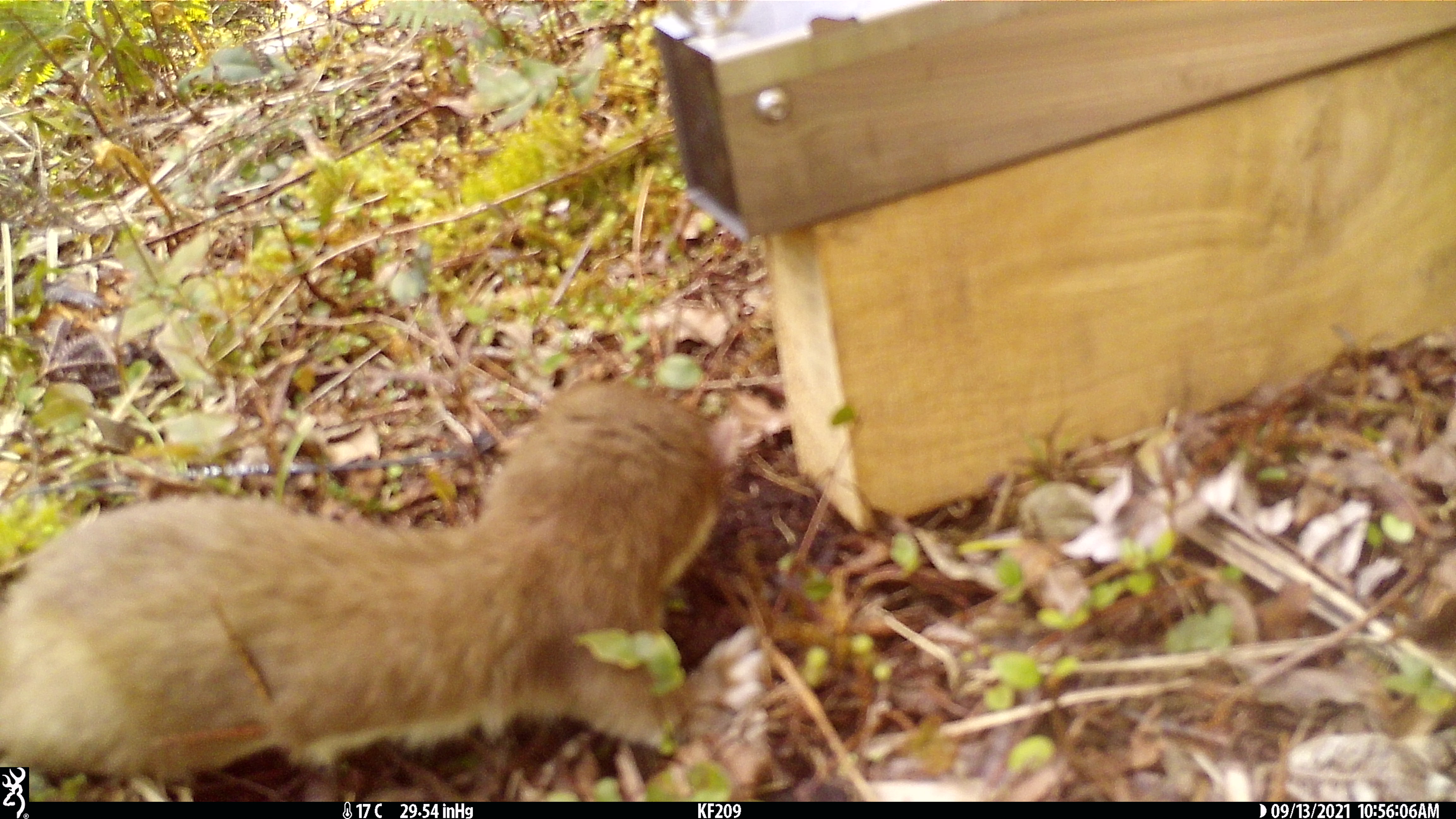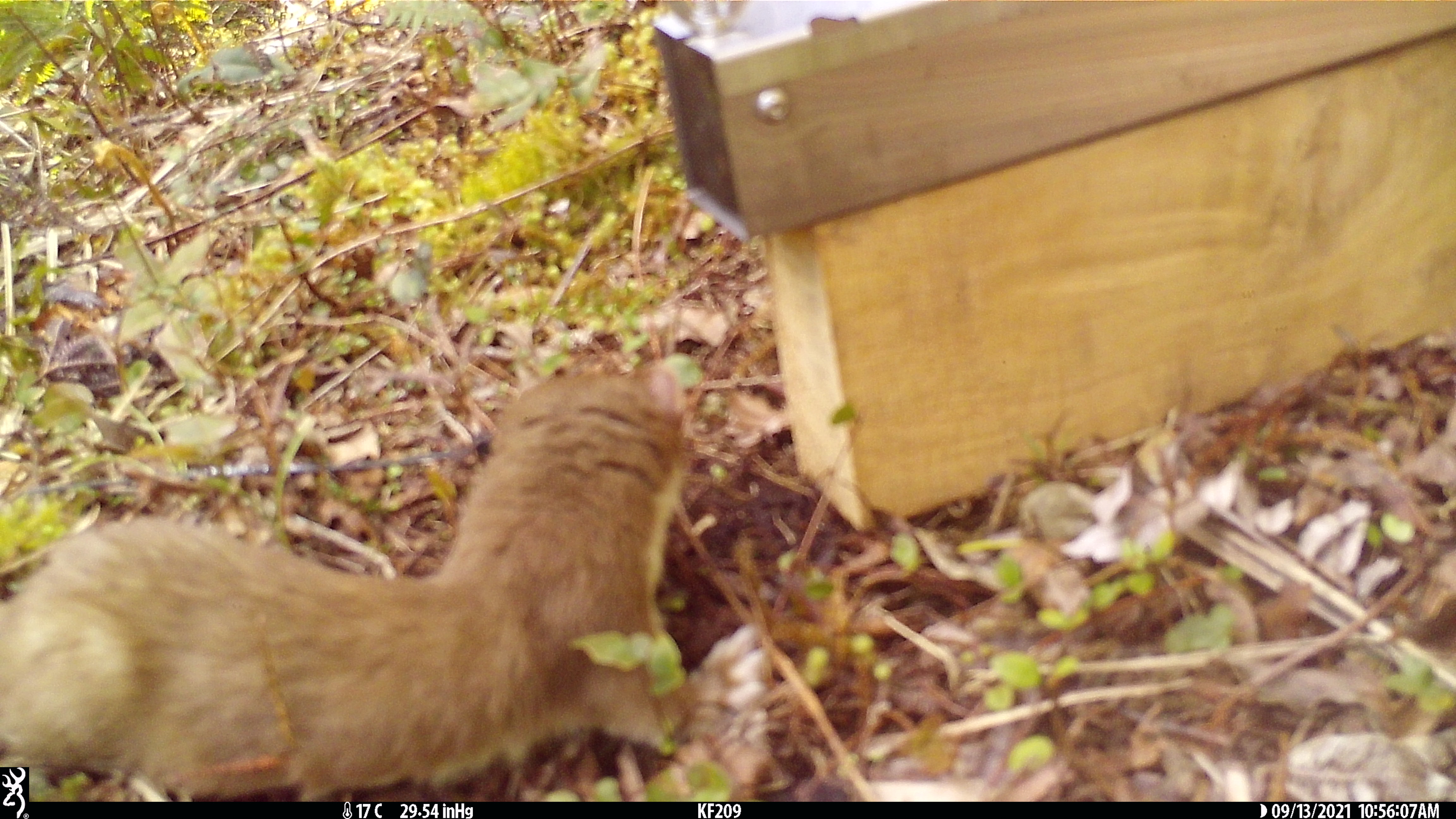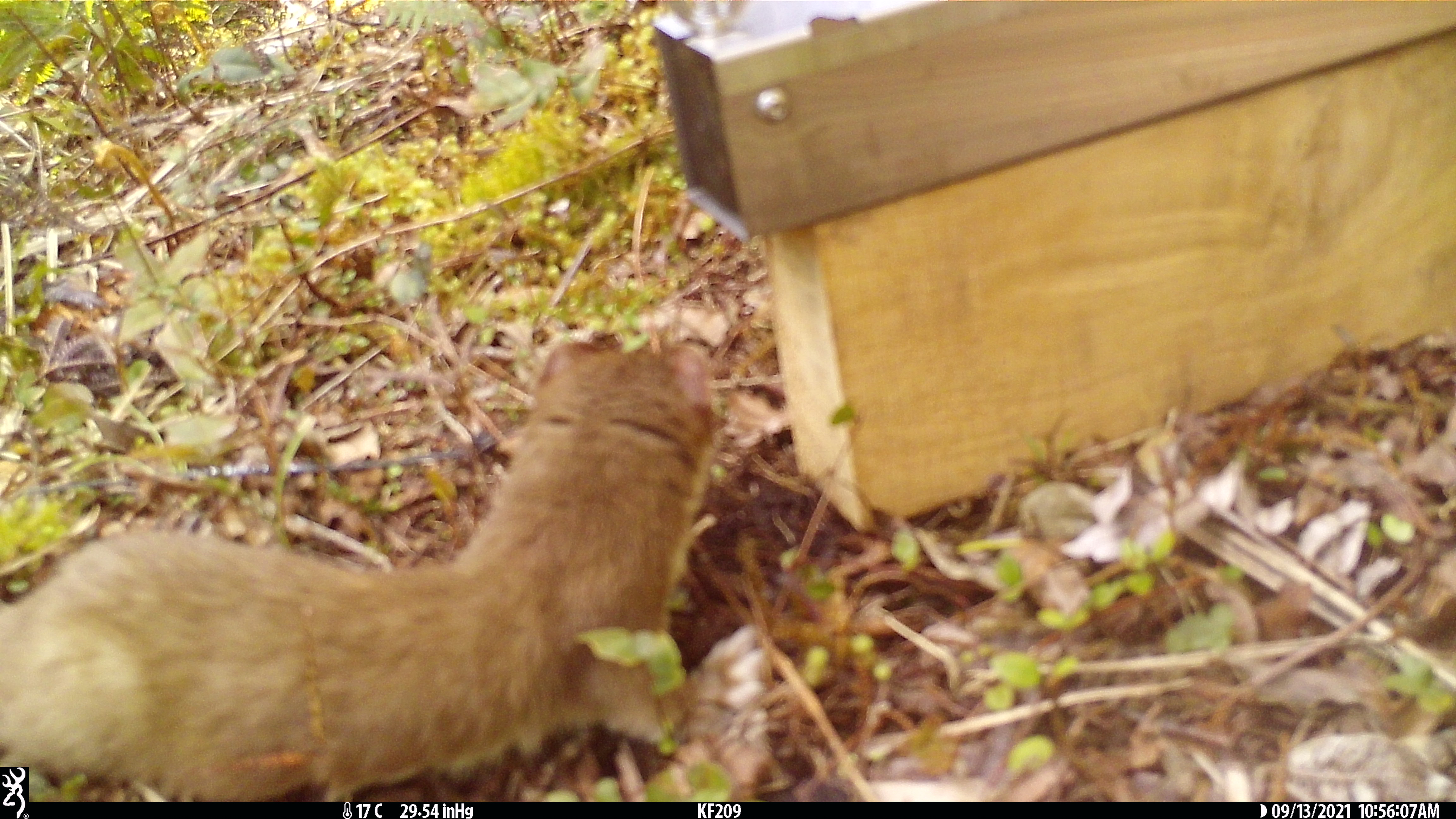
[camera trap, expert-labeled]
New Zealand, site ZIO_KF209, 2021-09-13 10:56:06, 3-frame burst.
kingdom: Animalia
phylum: Chordata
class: Mammalia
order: Carnivora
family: Mustelidae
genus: Mustela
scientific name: Mustela erminea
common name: stoat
Stoat (Mustela erminea).